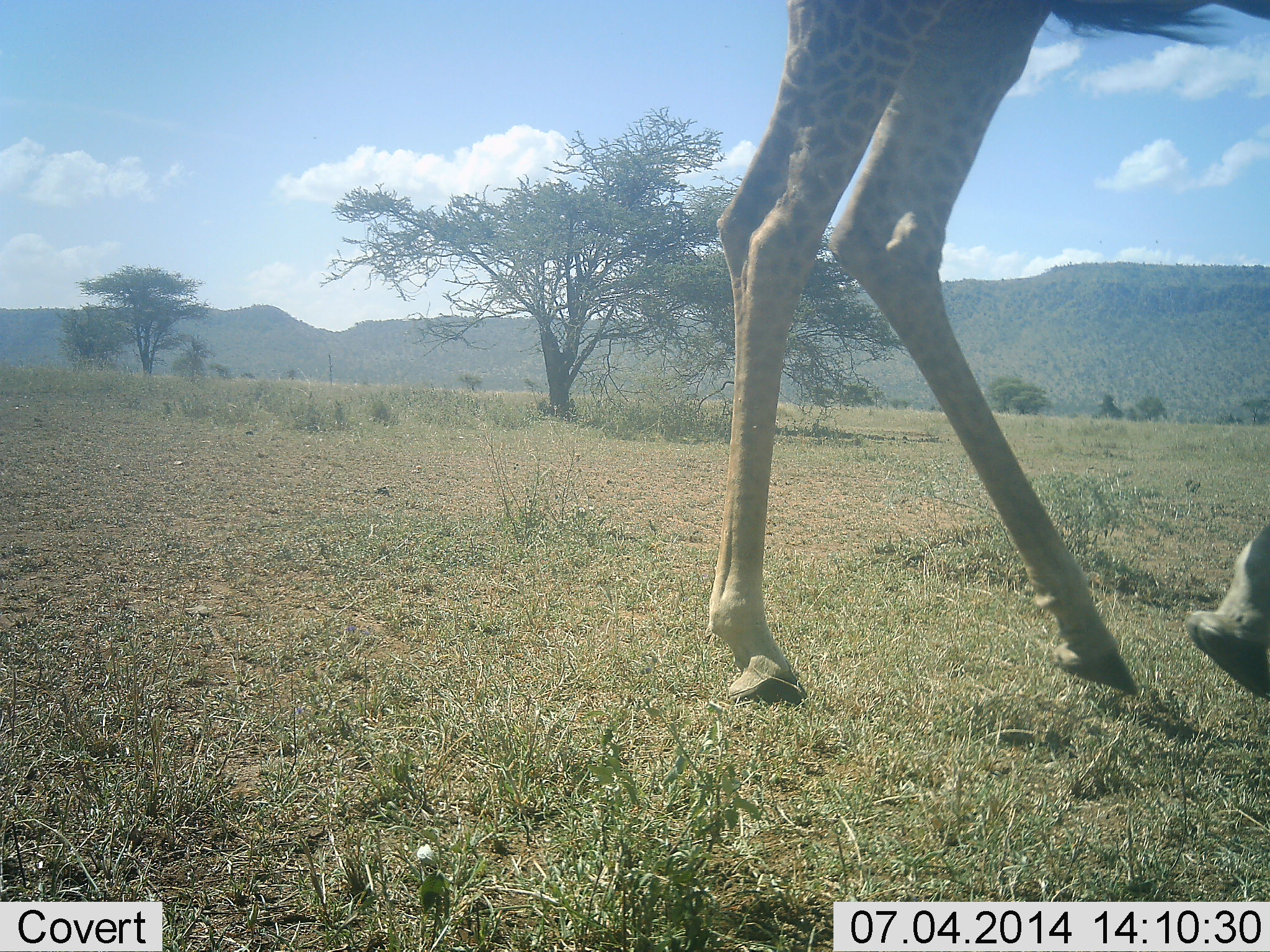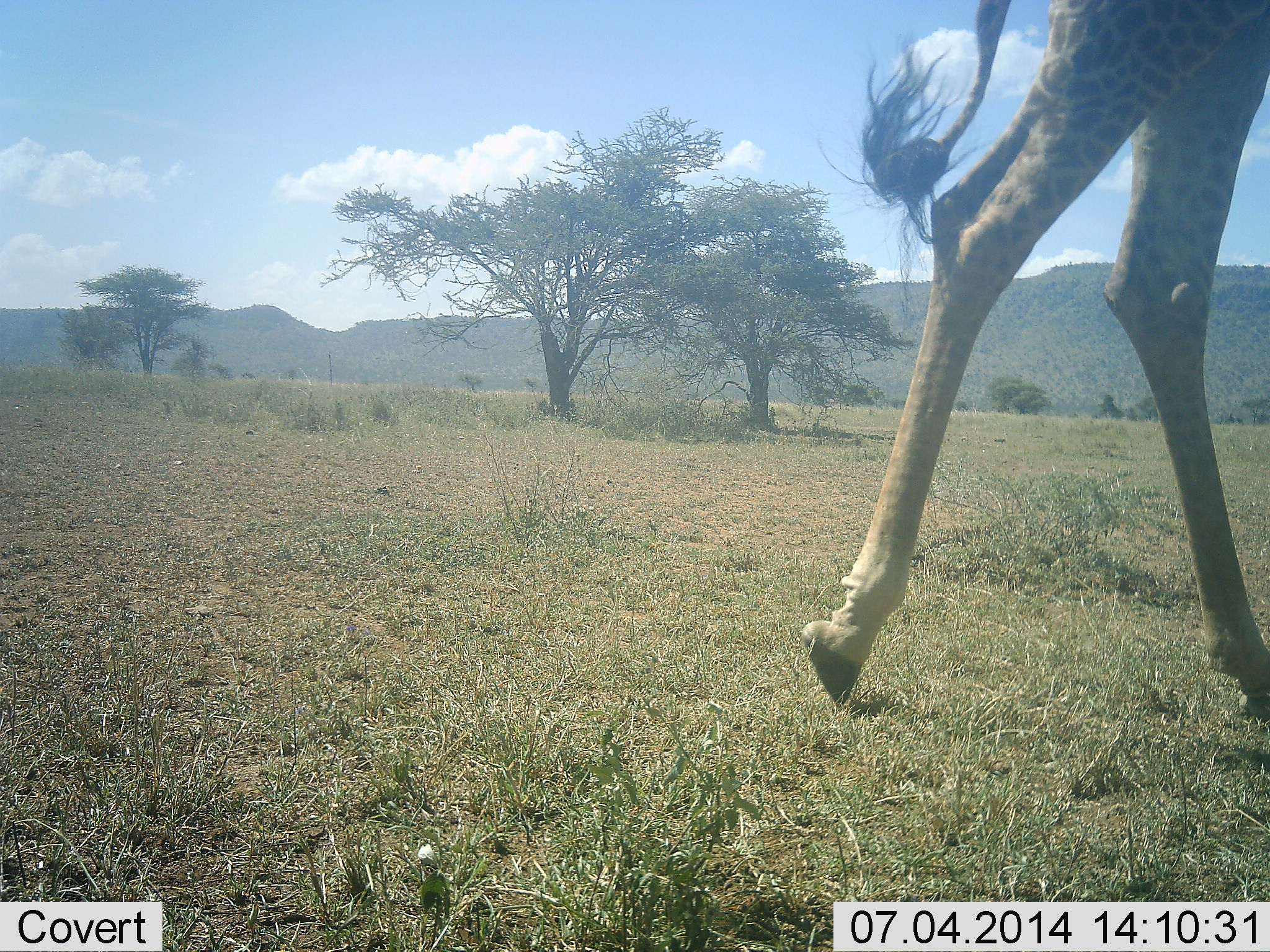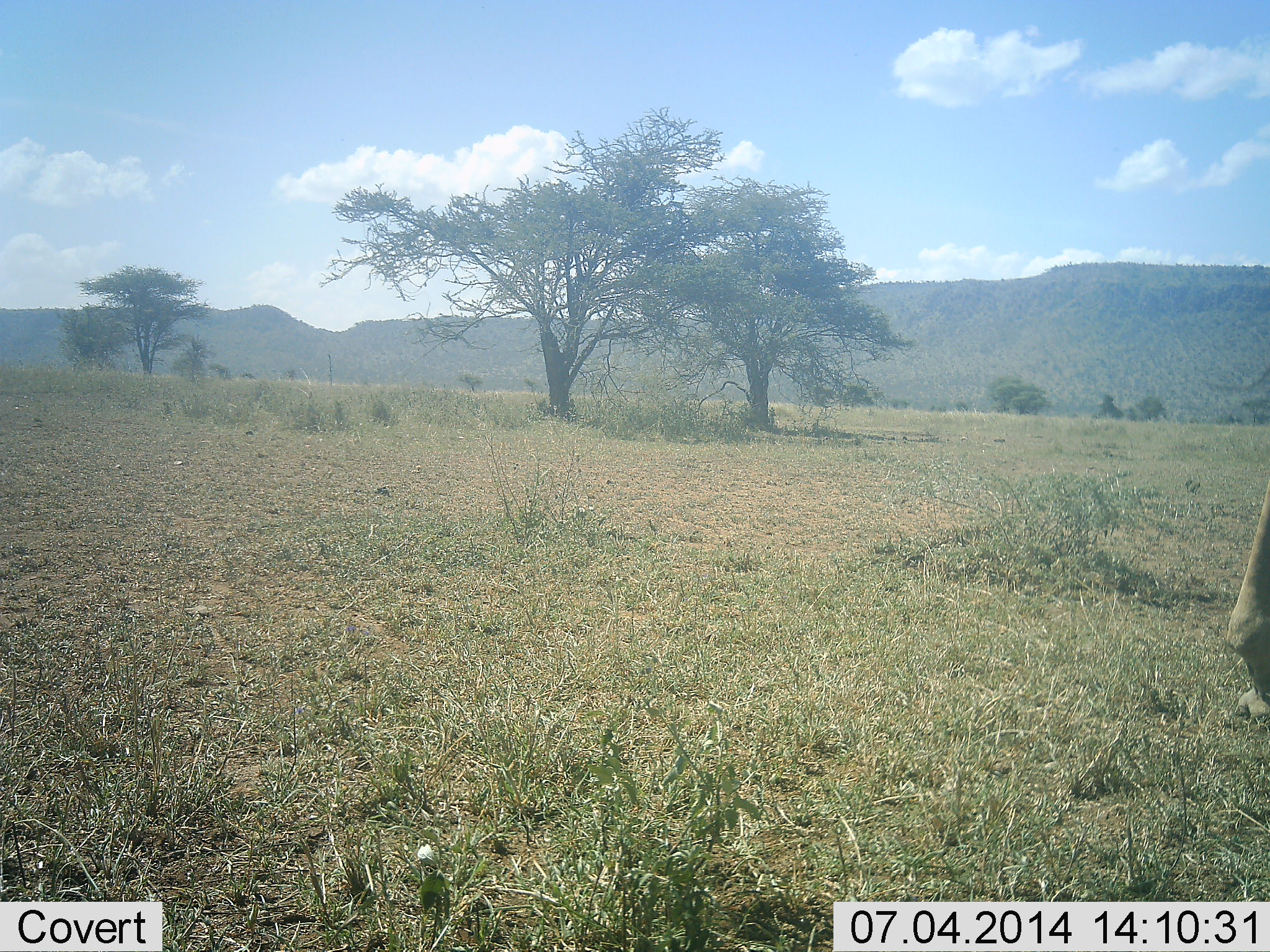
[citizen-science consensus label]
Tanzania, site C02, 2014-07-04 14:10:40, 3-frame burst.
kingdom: Animalia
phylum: Chordata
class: Mammalia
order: Artiodactyla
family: Giraffidae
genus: Giraffa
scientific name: Giraffa camelopardalis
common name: giraffe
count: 1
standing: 15%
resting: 0%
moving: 100%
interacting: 0%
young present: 0%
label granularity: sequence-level